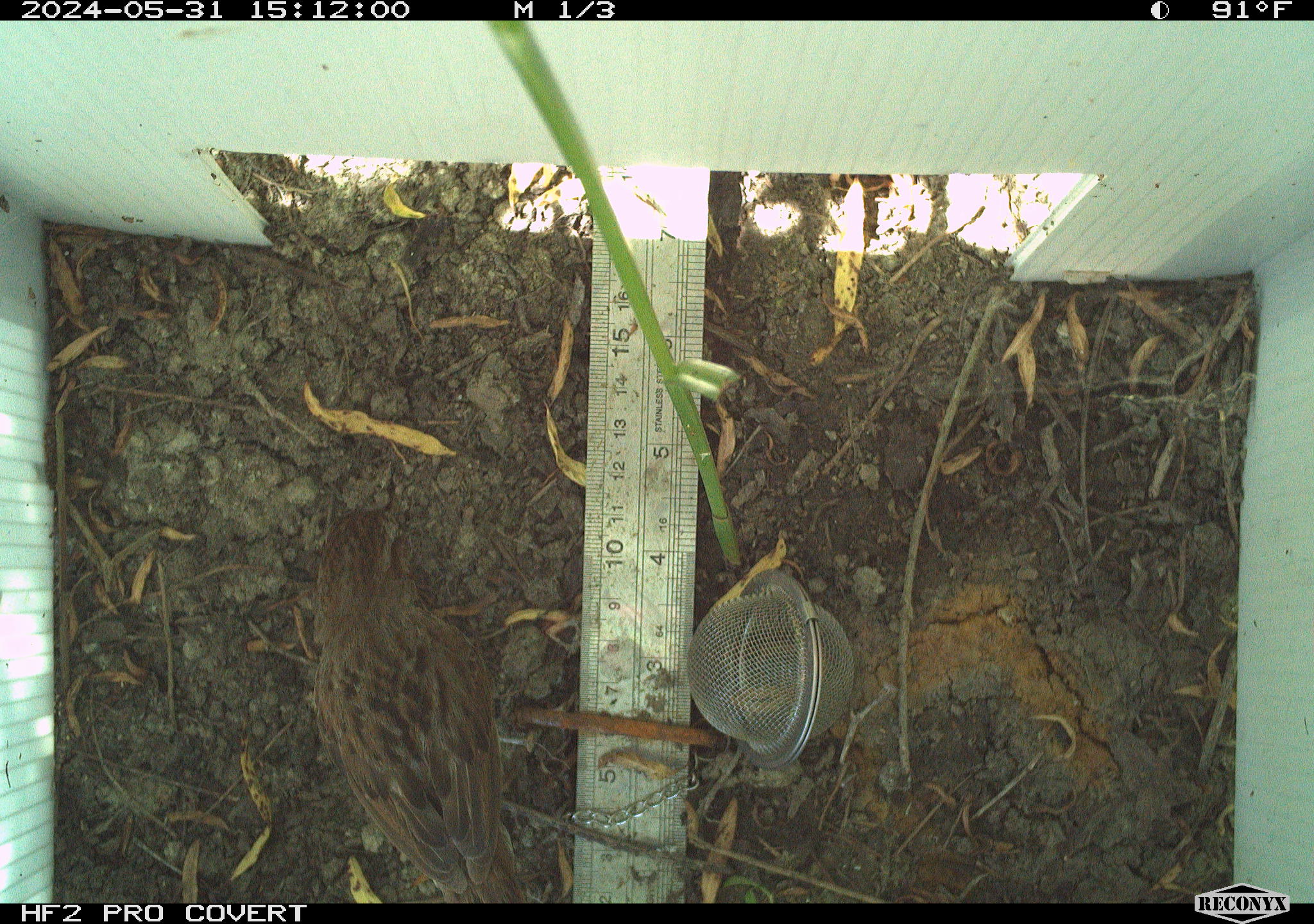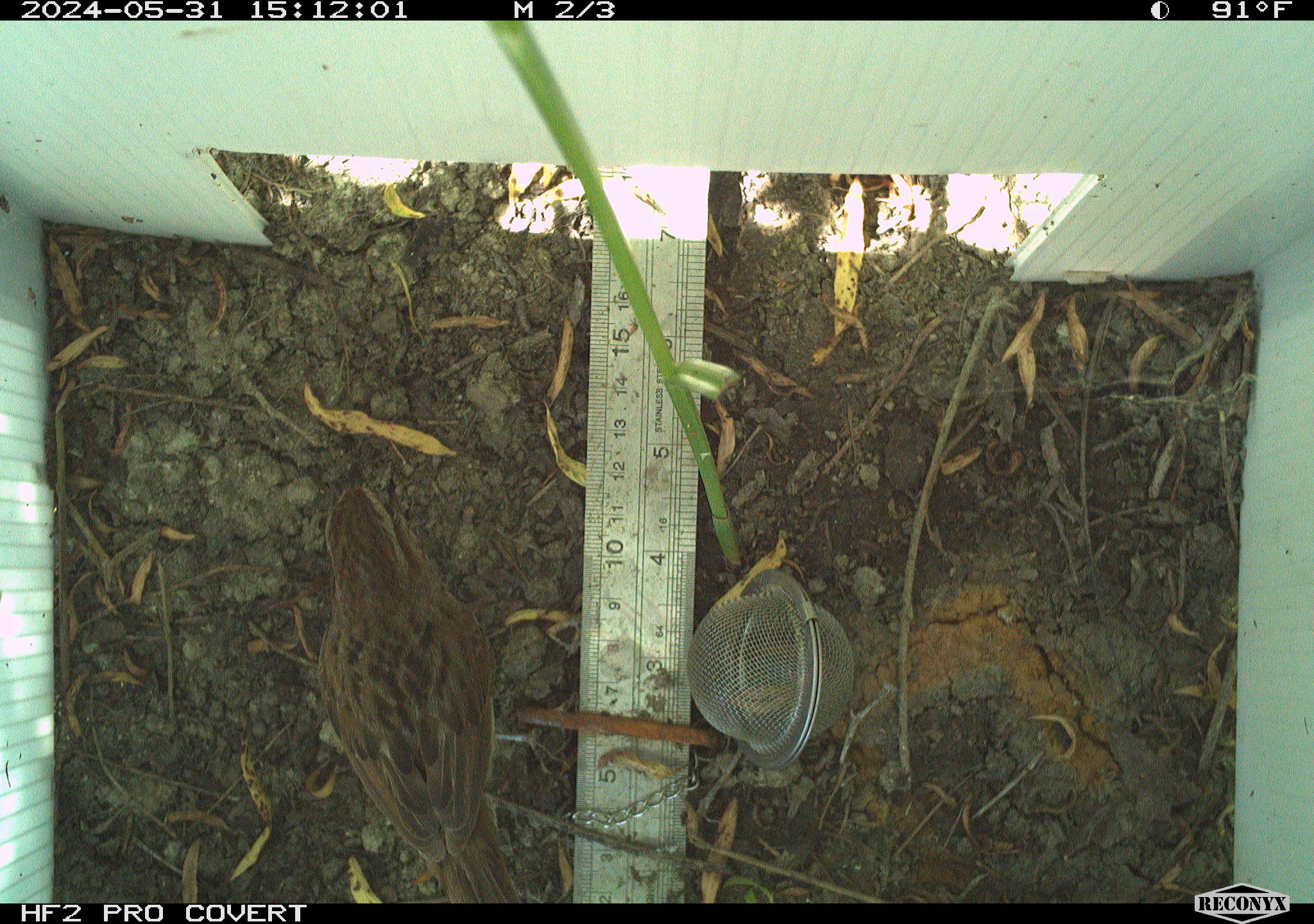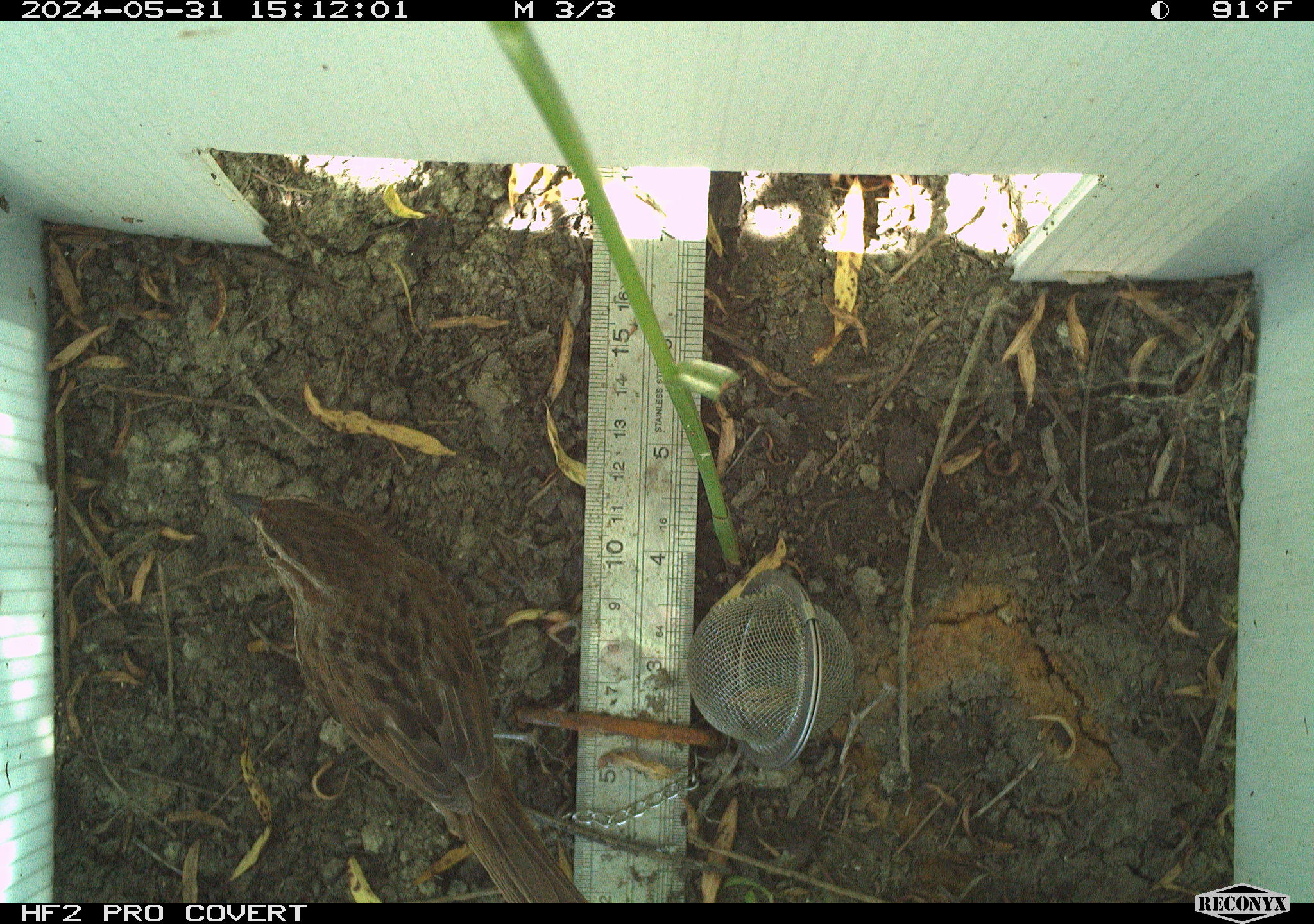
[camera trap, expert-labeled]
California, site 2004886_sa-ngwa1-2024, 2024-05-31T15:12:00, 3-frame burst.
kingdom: Animalia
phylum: Chordata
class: Aves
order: Passeriformes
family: Passerellidae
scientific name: Passerellidae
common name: new world sparrows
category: passerellidae family